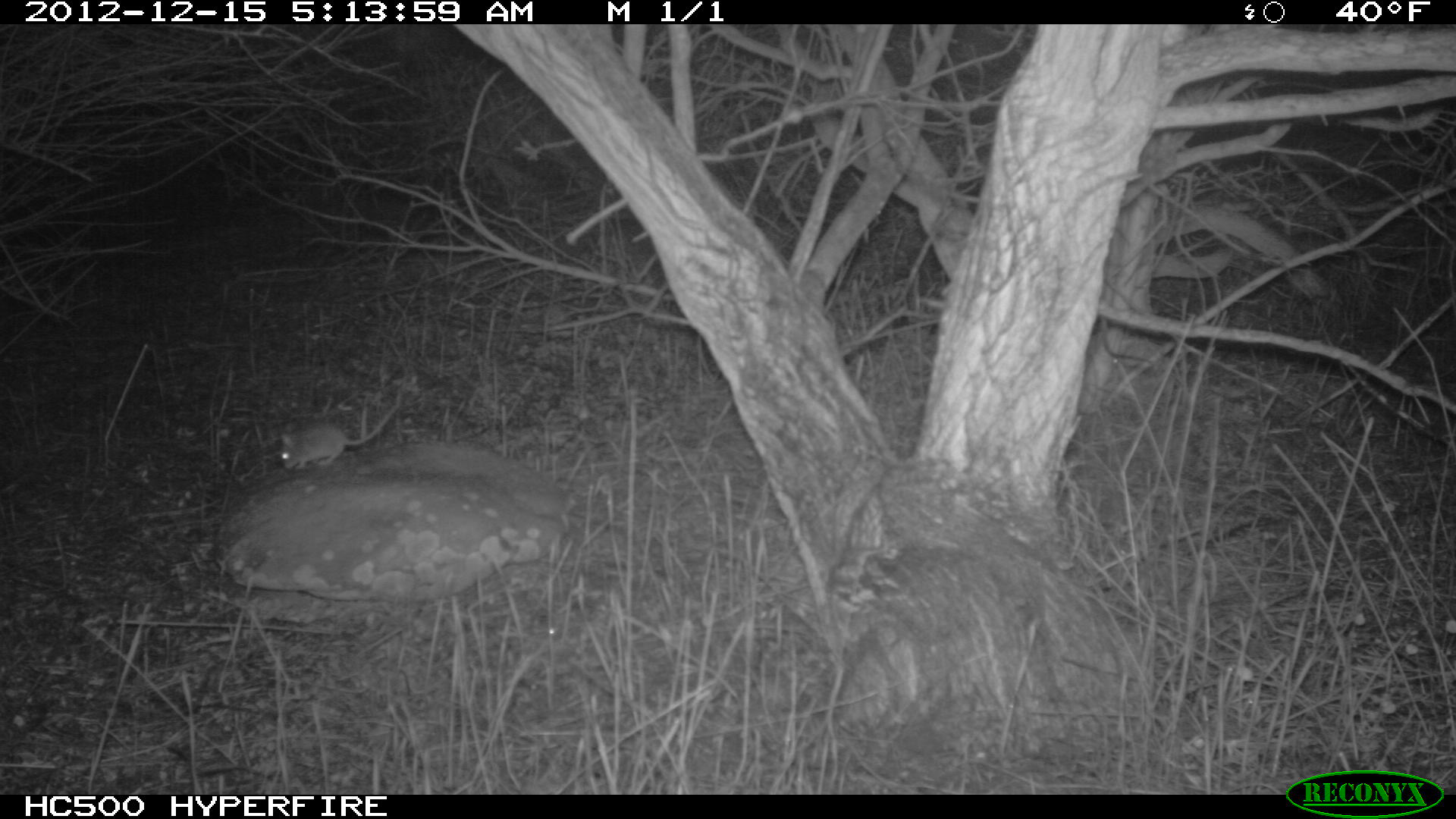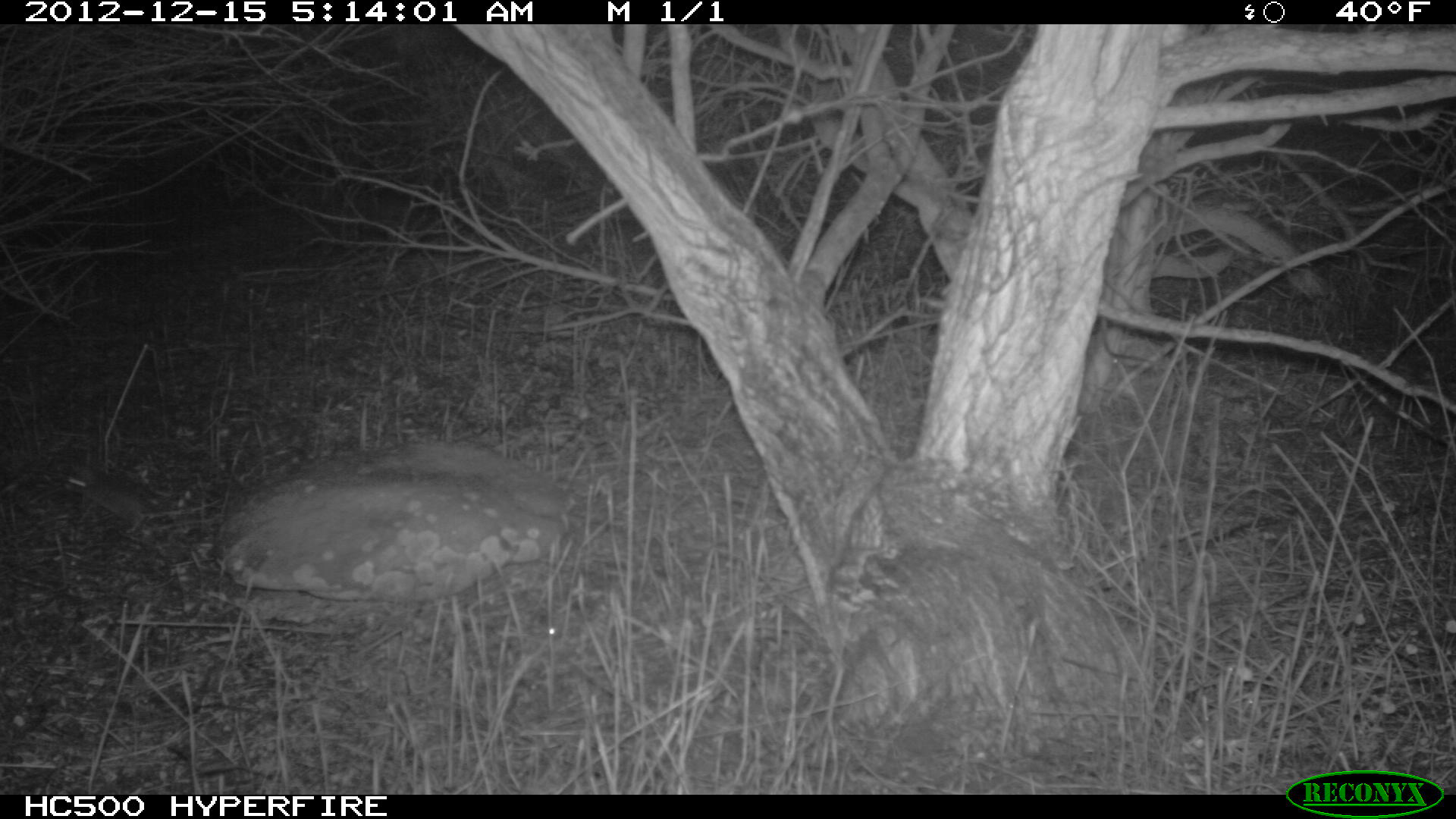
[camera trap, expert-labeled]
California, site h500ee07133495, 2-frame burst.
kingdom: Animalia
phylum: Chordata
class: Mammalia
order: Rodentia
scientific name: Rodentia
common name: rodent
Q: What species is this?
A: Rodent (Rodentia).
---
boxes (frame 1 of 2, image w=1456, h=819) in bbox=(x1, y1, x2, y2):
rodent: bbox=(281, 404, 398, 469)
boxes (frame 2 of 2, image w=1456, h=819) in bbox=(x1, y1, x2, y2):
rodent: bbox=(354, 440, 640, 532)